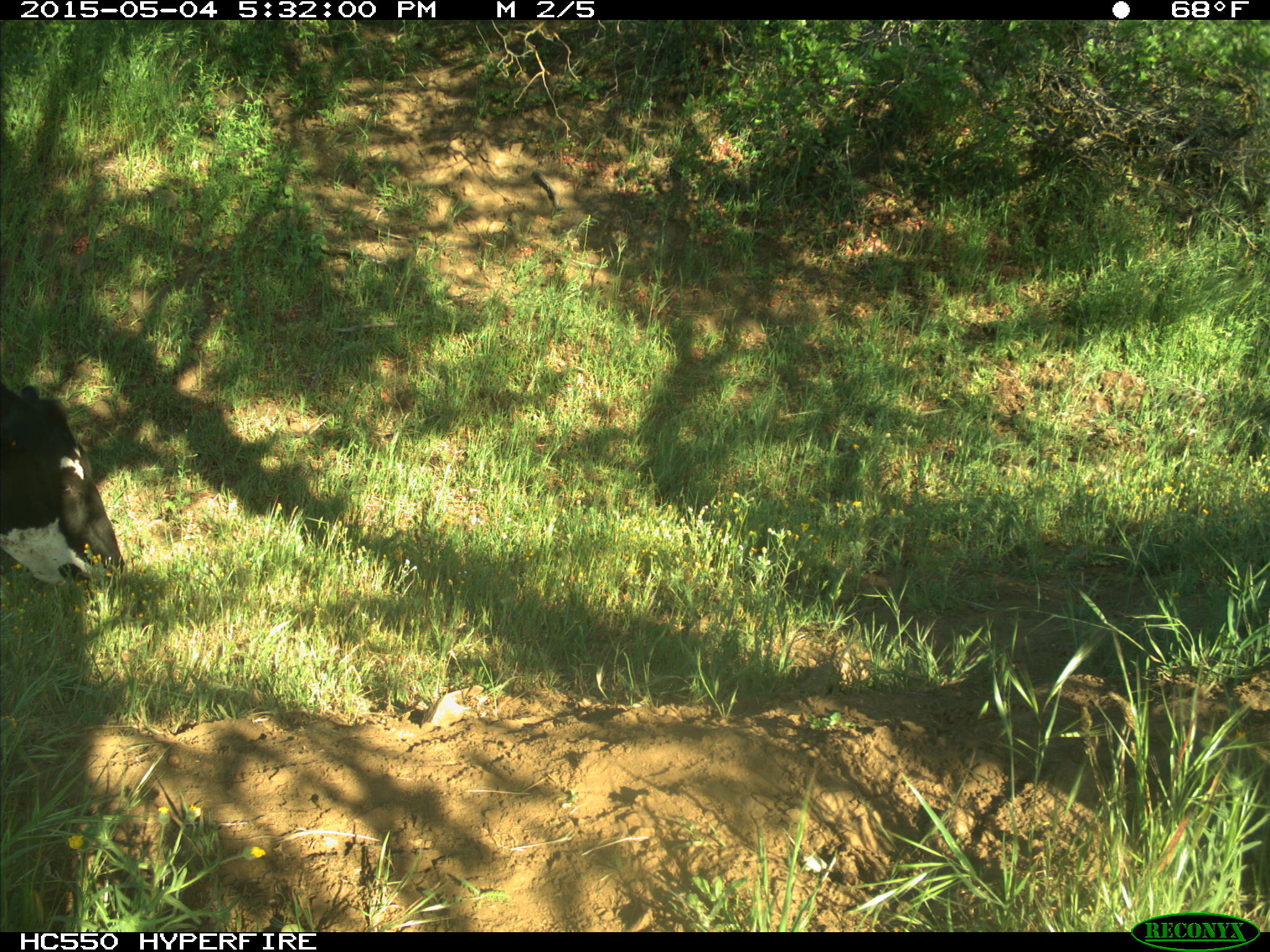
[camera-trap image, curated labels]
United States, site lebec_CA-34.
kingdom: Animalia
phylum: Chordata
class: Mammalia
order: Artiodactyla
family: Bovidae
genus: Bos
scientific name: Bos taurus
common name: domestic cow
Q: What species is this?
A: Bos taurus (domestic cow).